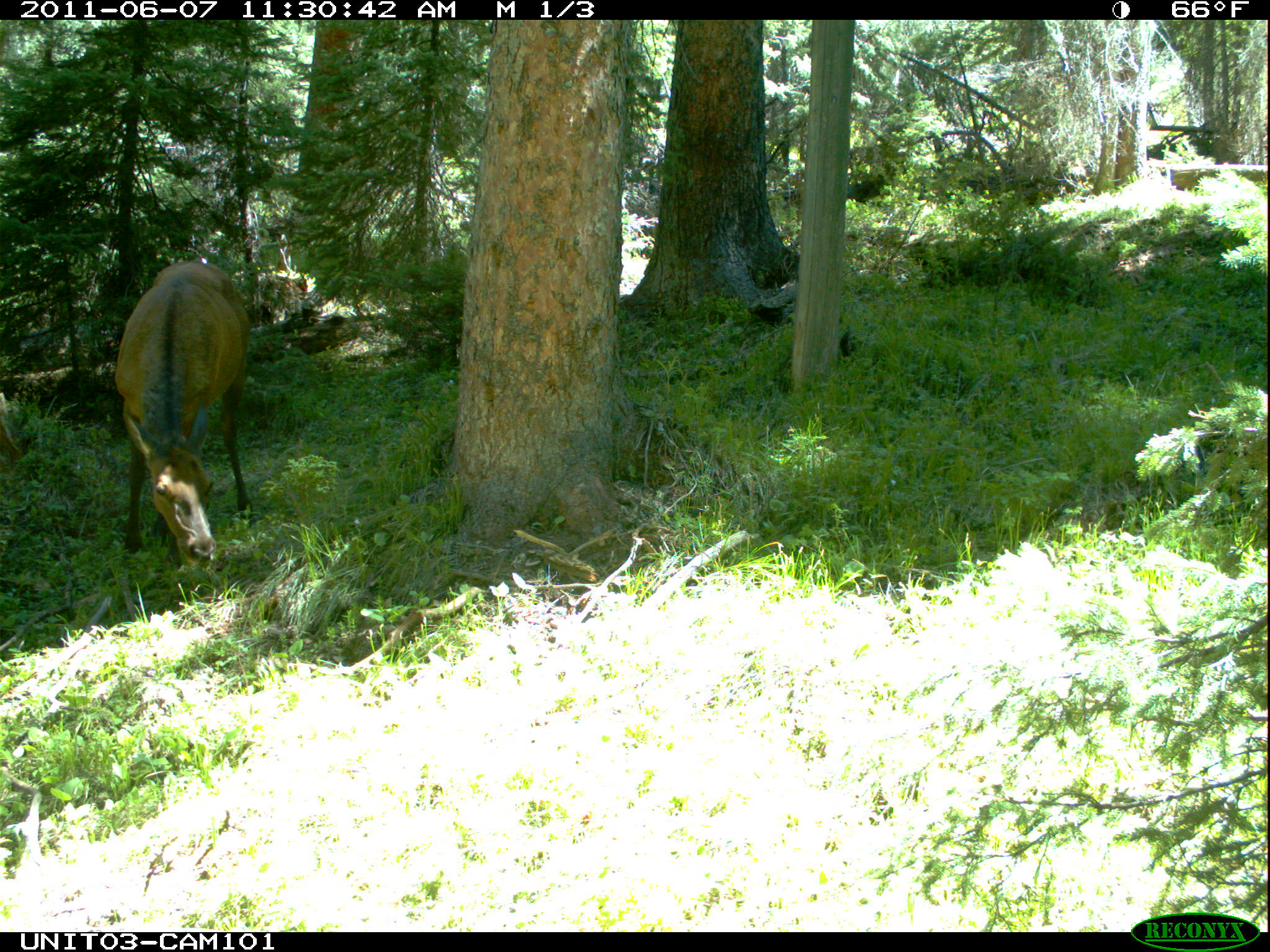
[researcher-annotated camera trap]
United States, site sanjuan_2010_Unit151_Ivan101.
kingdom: Animalia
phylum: Chordata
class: Mammalia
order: Artiodactyla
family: Cervidae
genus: Cervus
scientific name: Cervus elaphus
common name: red deer